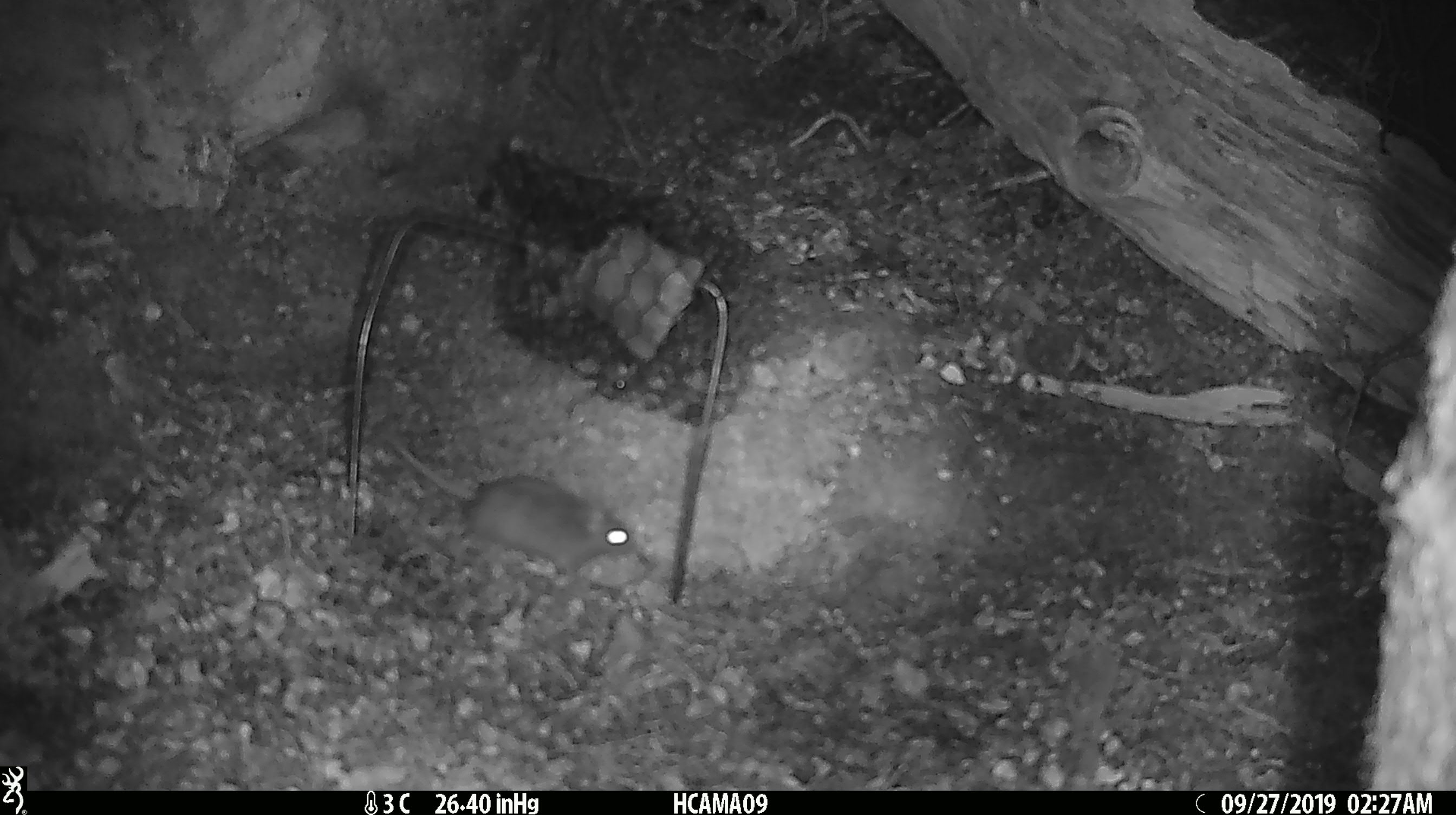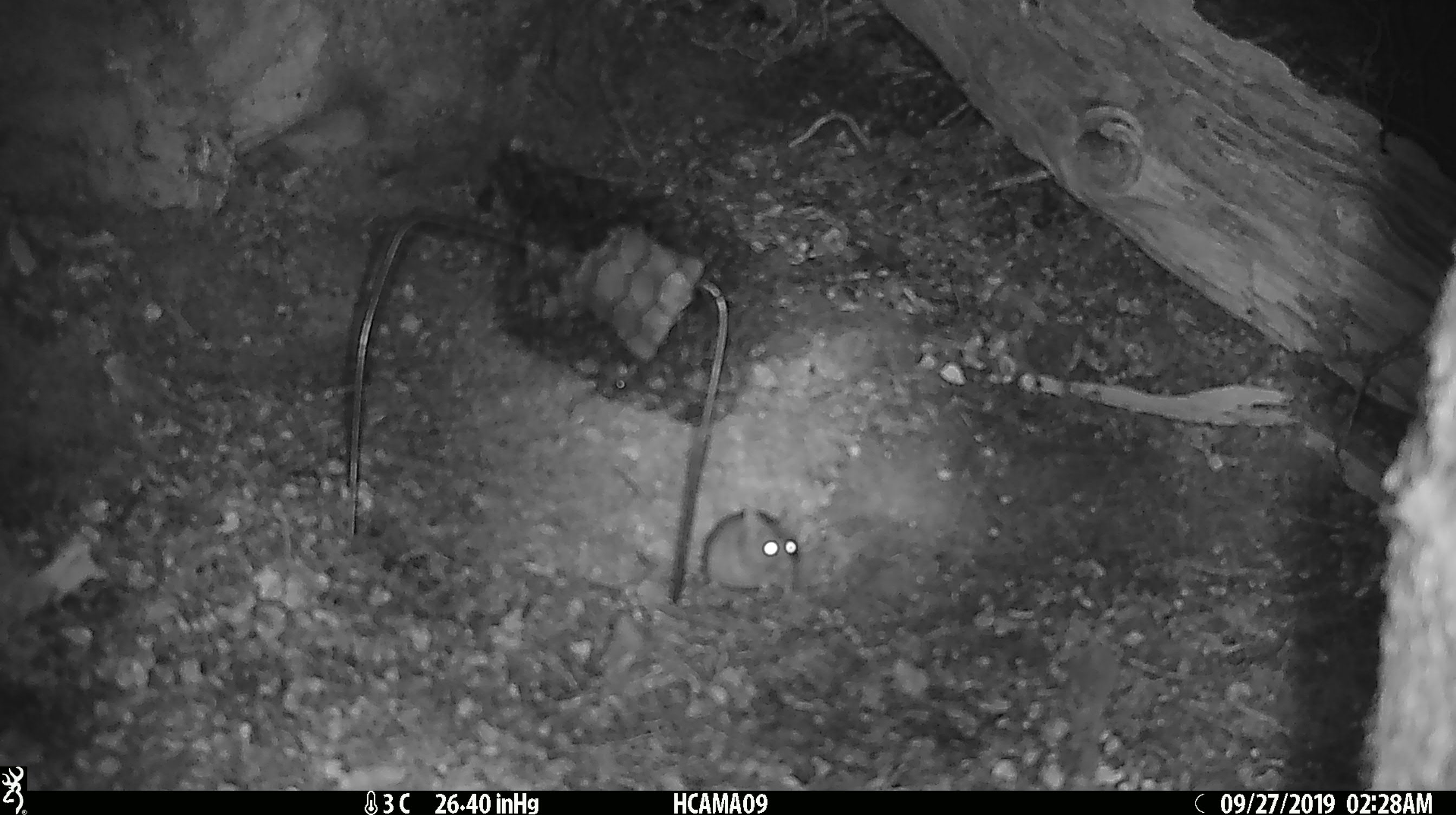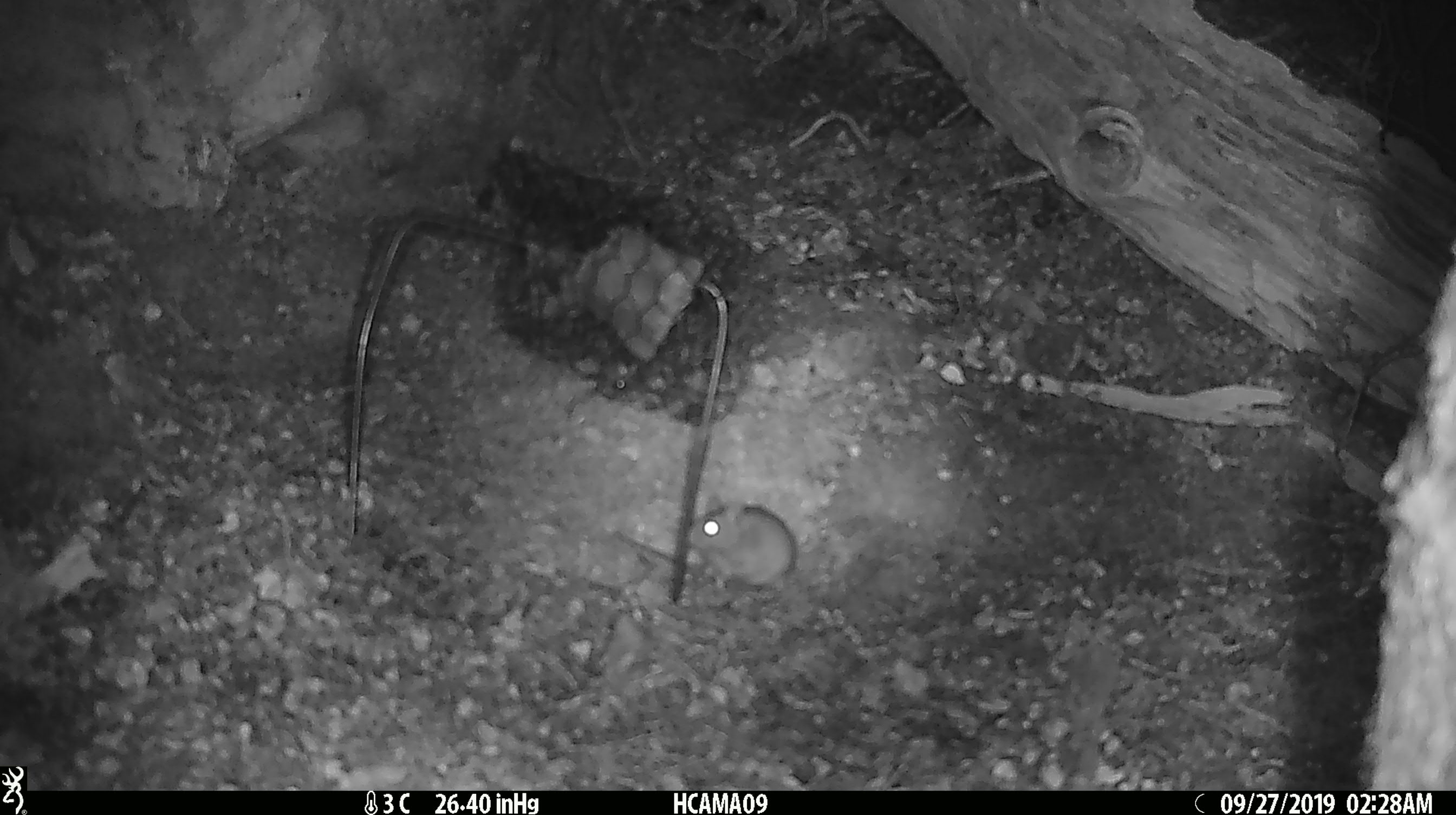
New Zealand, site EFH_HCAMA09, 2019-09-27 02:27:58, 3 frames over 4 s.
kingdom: Animalia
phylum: Chordata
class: Mammalia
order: Rodentia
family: Muridae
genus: Mus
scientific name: Mus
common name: mouse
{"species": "mouse (Mus)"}